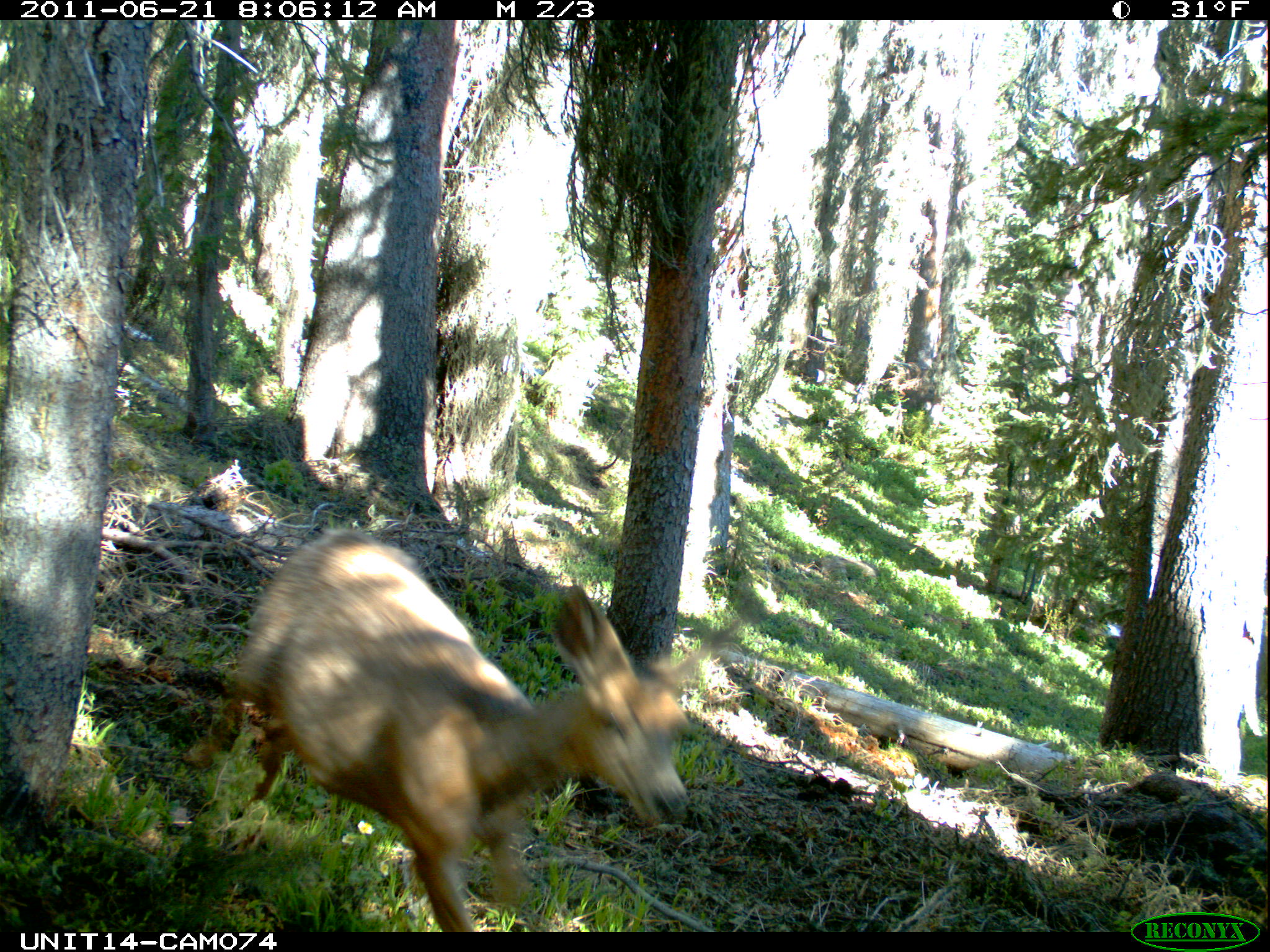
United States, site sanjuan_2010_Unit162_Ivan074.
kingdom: Animalia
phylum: Chordata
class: Mammalia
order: Artiodactyla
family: Cervidae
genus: Odocoileus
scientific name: Odocoileus hemionus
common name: mule deer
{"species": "Odocoileus hemionus (mule deer)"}